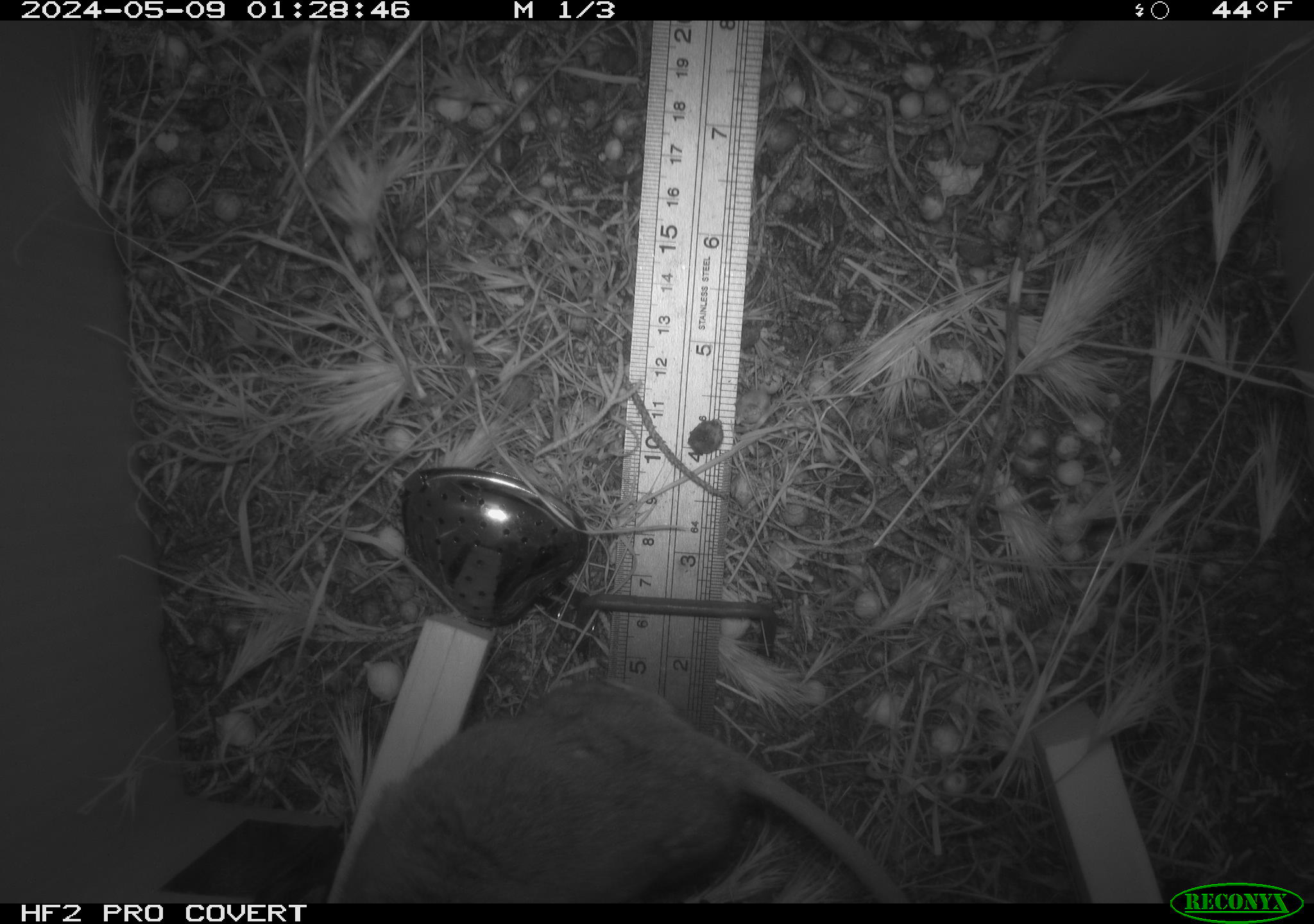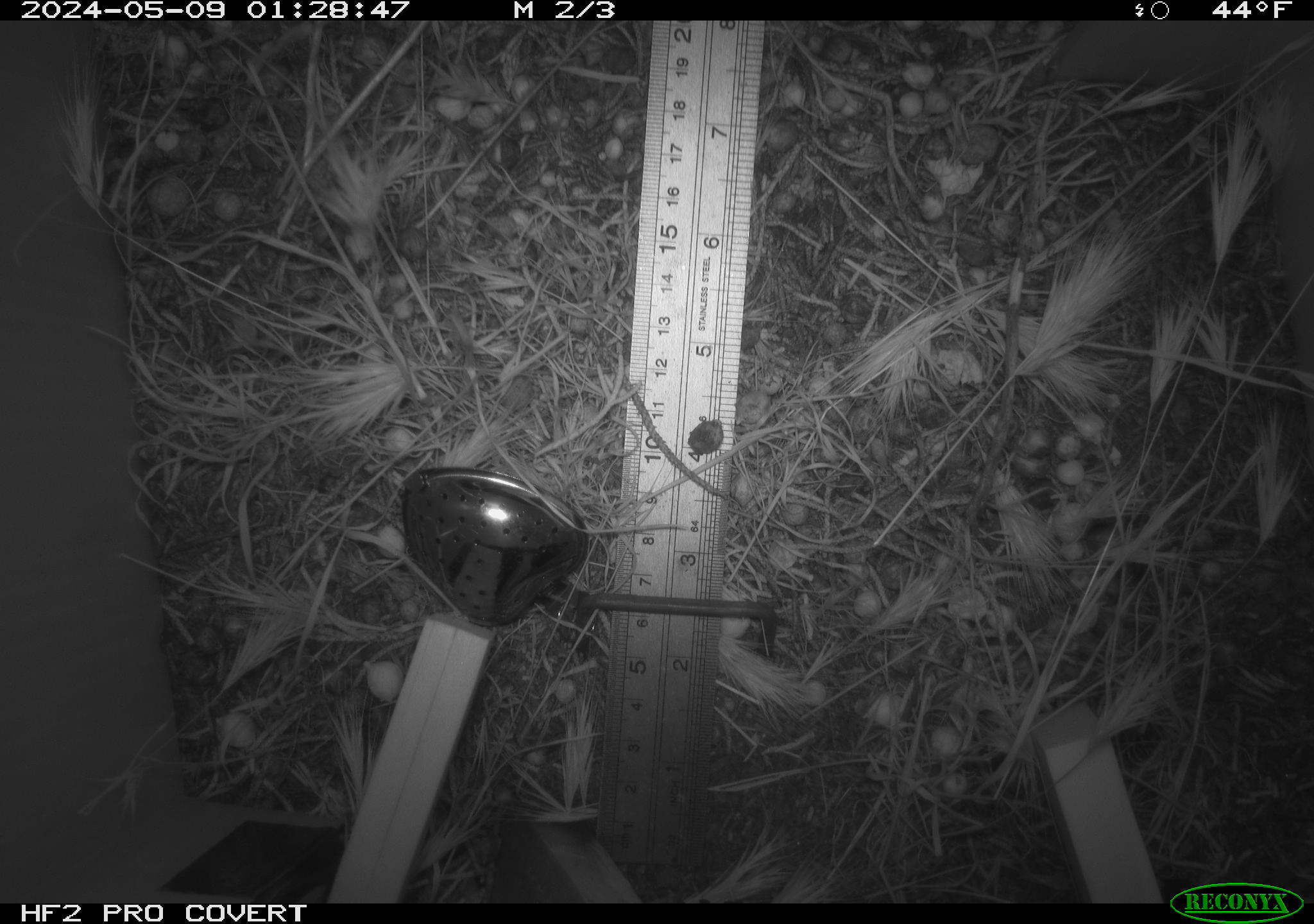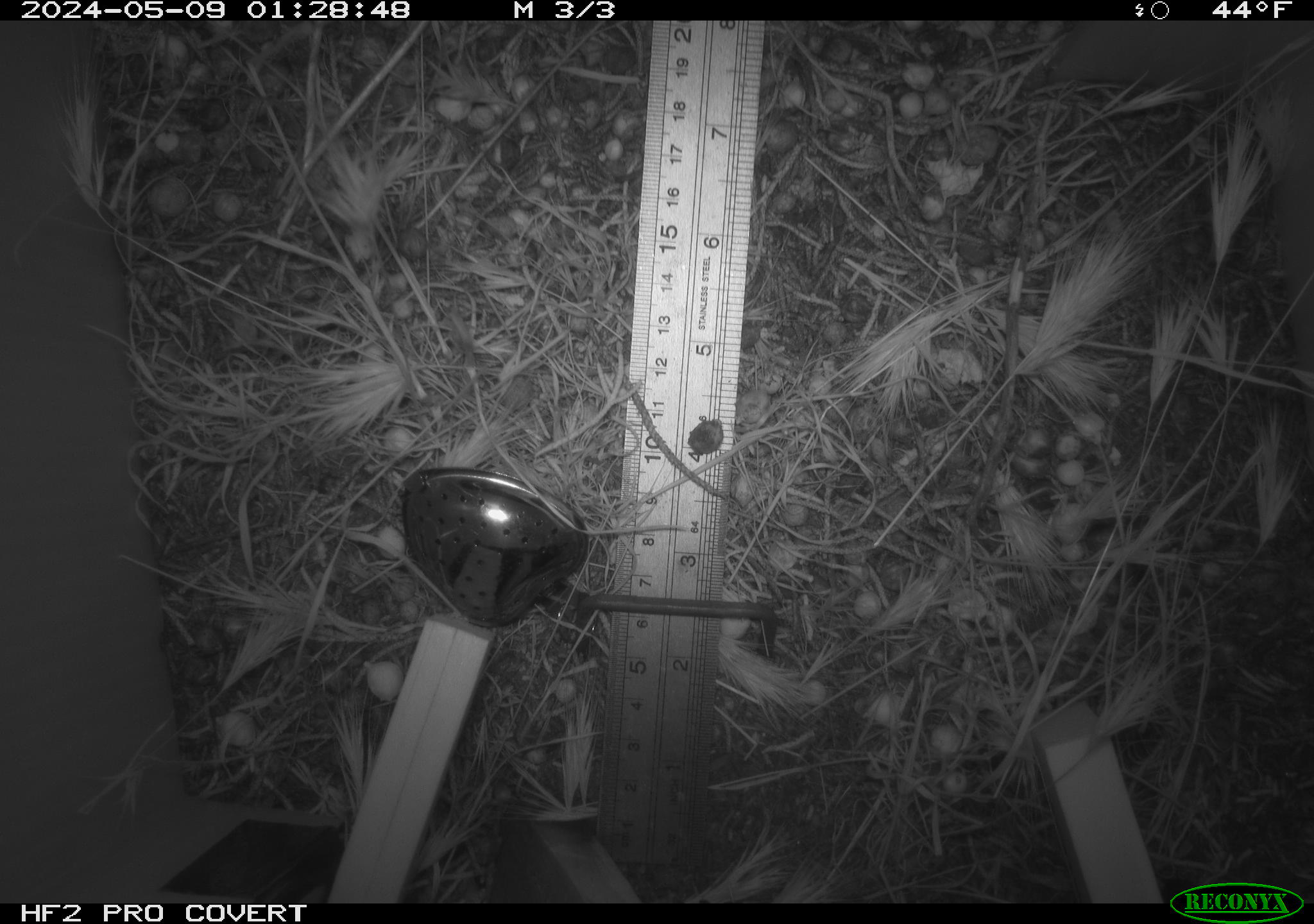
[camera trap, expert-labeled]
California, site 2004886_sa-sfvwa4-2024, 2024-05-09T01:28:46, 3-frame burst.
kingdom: Animalia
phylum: Chordata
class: Mammalia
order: Rodentia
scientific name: Rodentia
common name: mouse species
Mouse species (Rodentia).